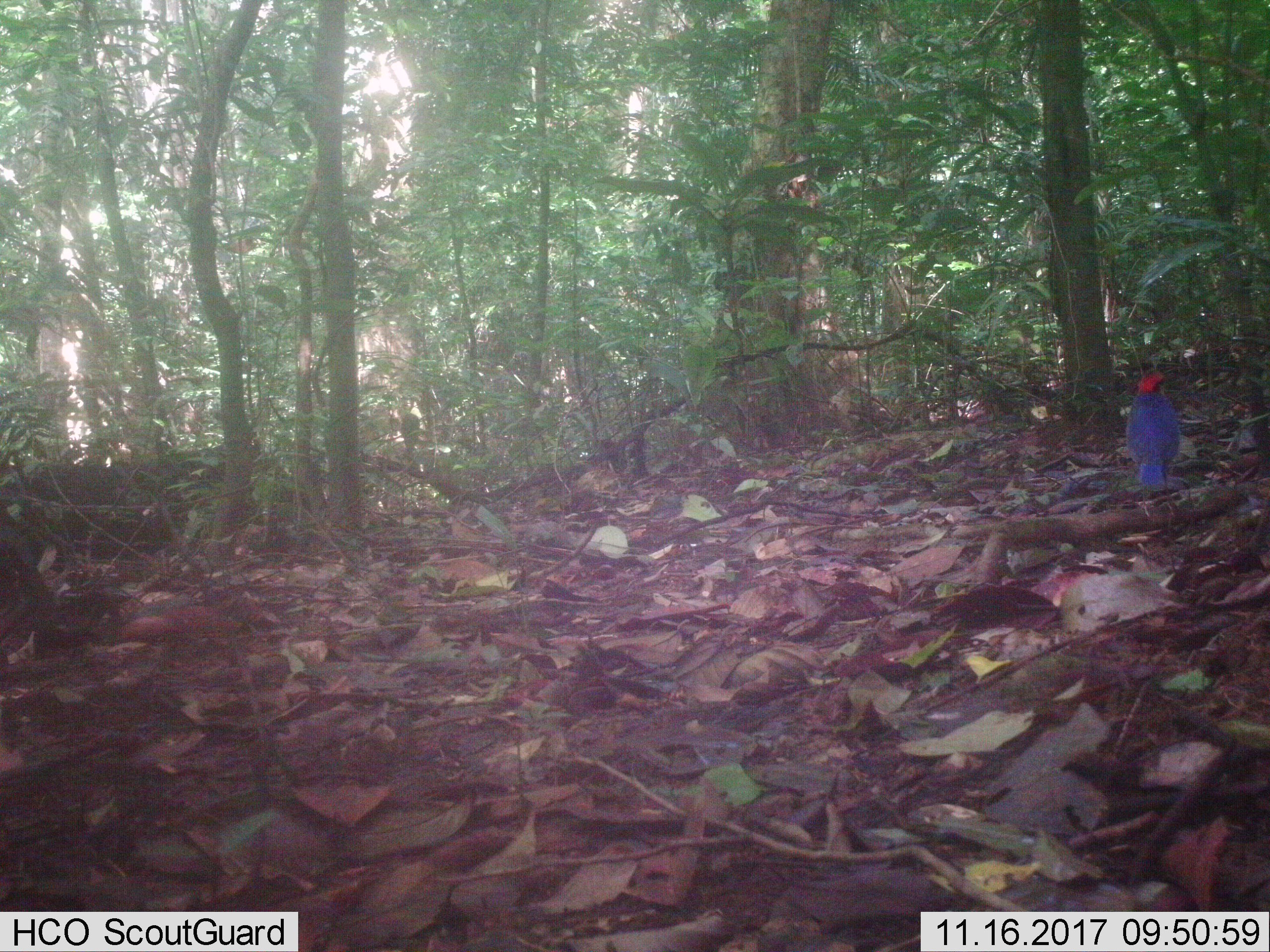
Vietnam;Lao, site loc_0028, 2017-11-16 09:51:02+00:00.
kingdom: Animalia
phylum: Chordata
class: Aves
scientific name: Aves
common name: bird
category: unidentified bird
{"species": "unidentified bird (bird) (Aves)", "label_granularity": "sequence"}